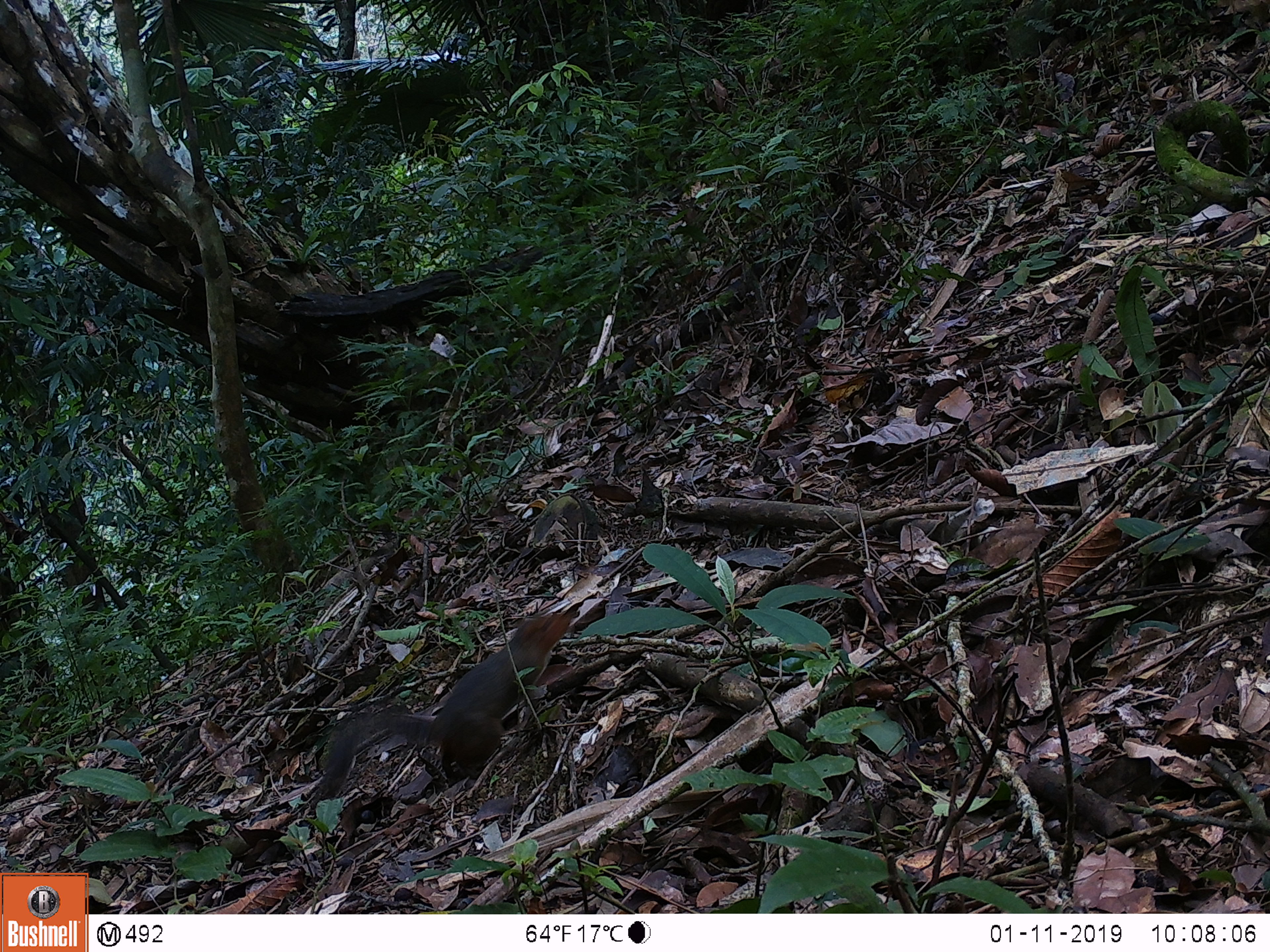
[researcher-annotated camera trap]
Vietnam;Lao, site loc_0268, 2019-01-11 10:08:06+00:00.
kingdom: Animalia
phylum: Chordata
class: Mammalia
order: Rodentia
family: Sciuridae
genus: Dremomys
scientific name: Dremomys rufigenis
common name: red-cheeked squirrel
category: red cheeked squirrel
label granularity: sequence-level